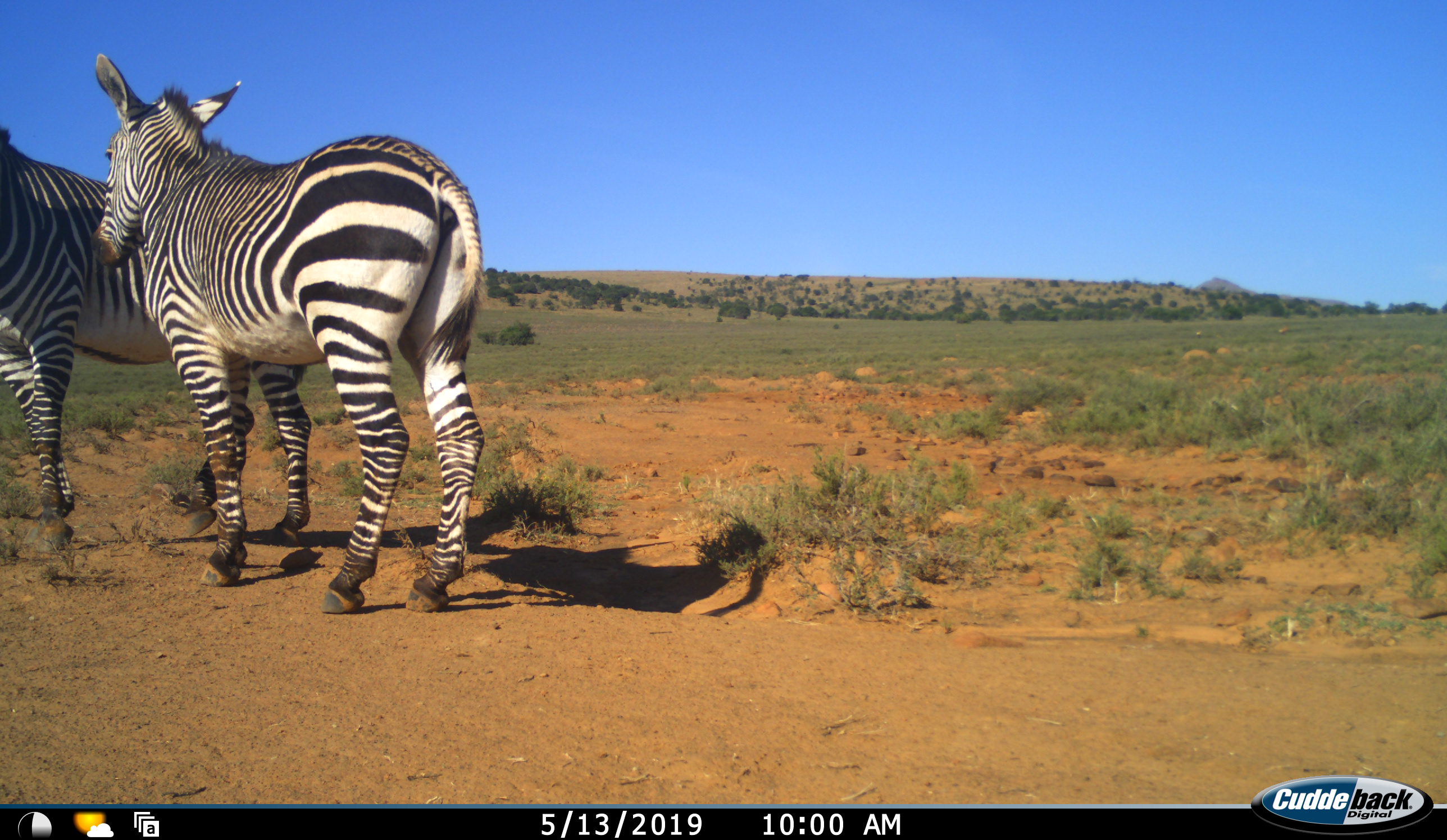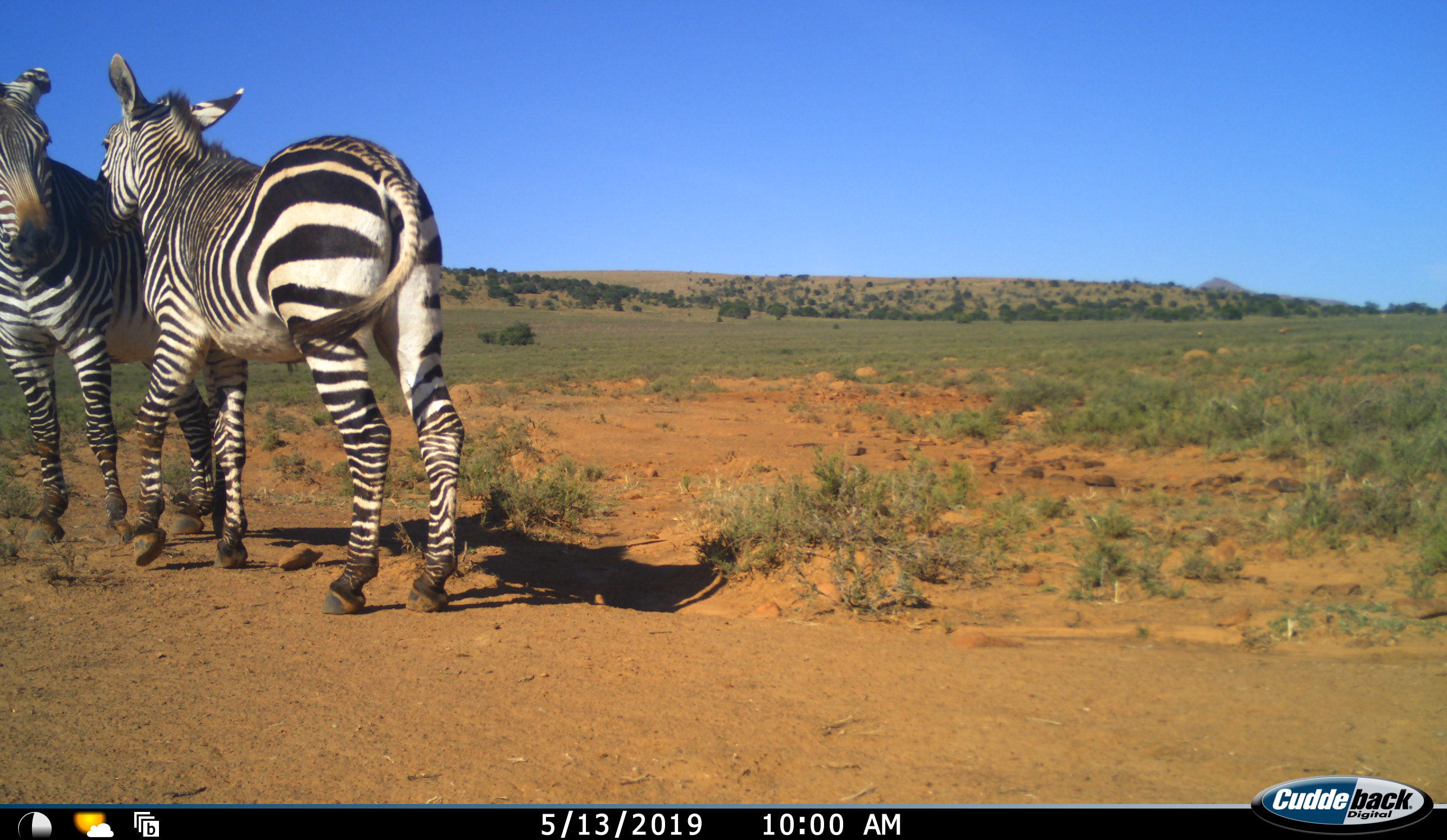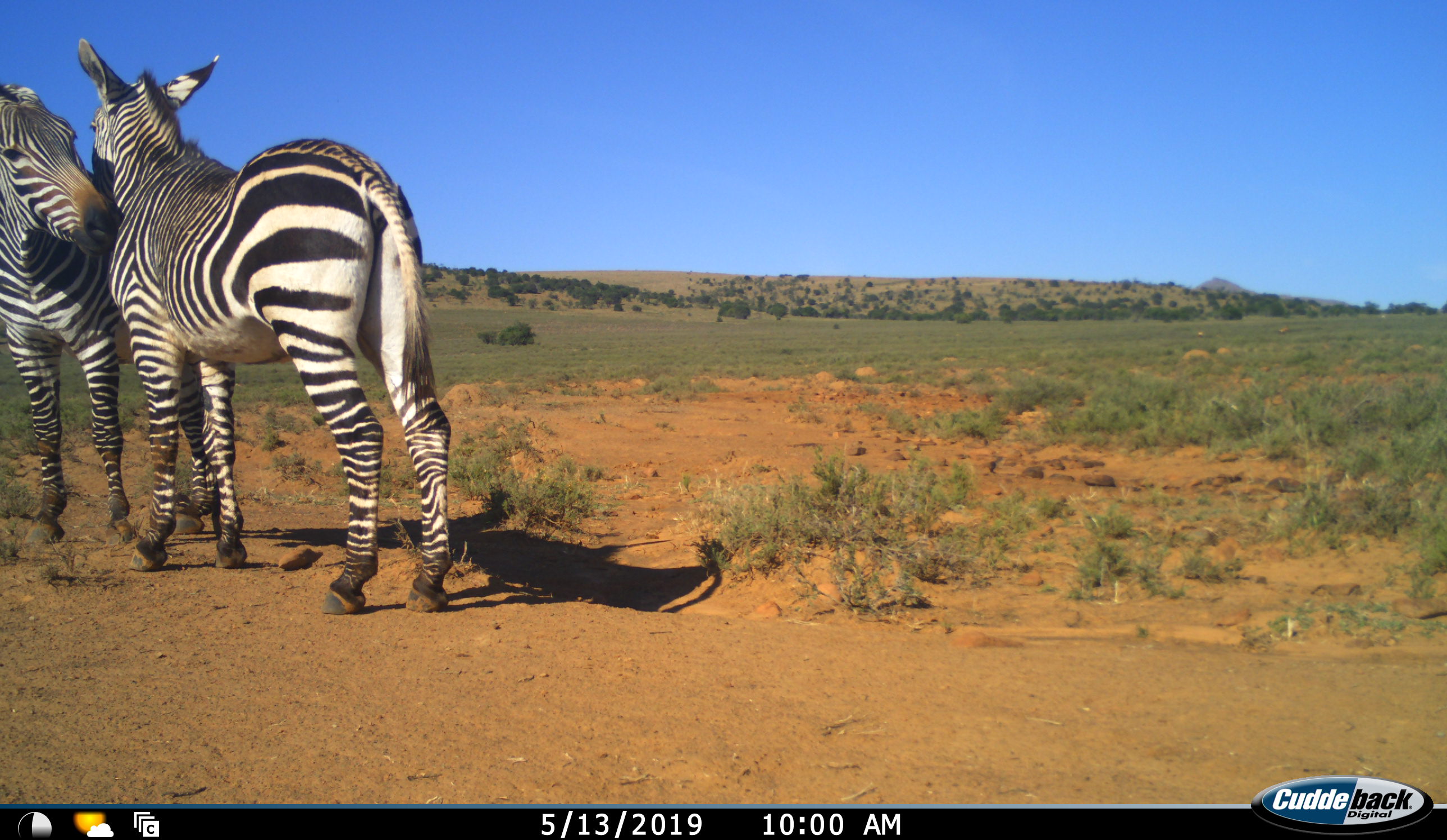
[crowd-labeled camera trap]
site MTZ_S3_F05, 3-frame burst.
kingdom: Animalia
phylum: Chordata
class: Mammalia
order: Perissodactyla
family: Equidae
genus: Equus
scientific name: Equus zebra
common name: mountain zebra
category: zebramountain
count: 2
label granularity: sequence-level